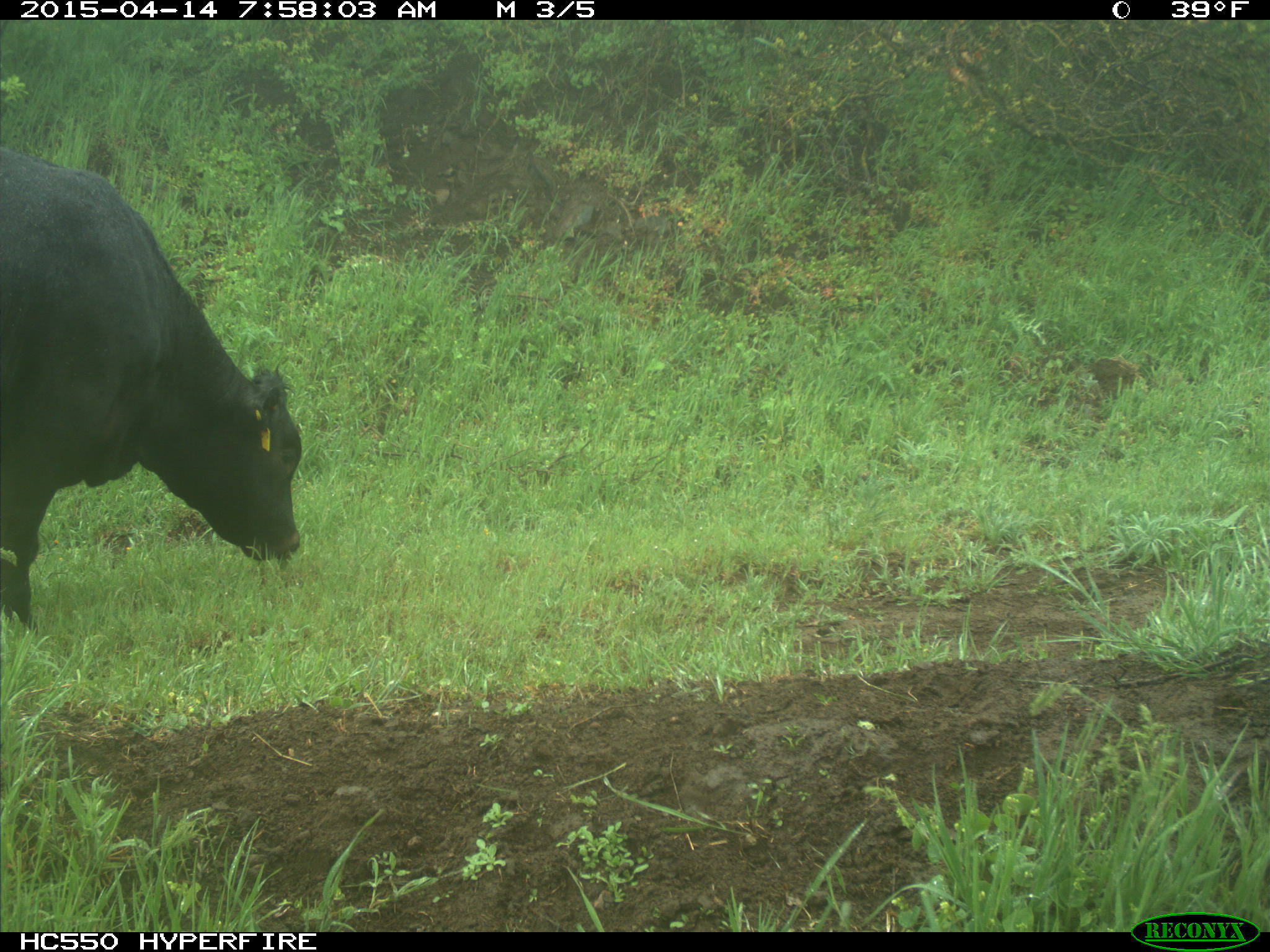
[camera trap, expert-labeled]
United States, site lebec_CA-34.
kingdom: Animalia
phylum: Chordata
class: Mammalia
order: Artiodactyla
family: Bovidae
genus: Bos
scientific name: Bos taurus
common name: domestic cow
Bos taurus (domestic cow).